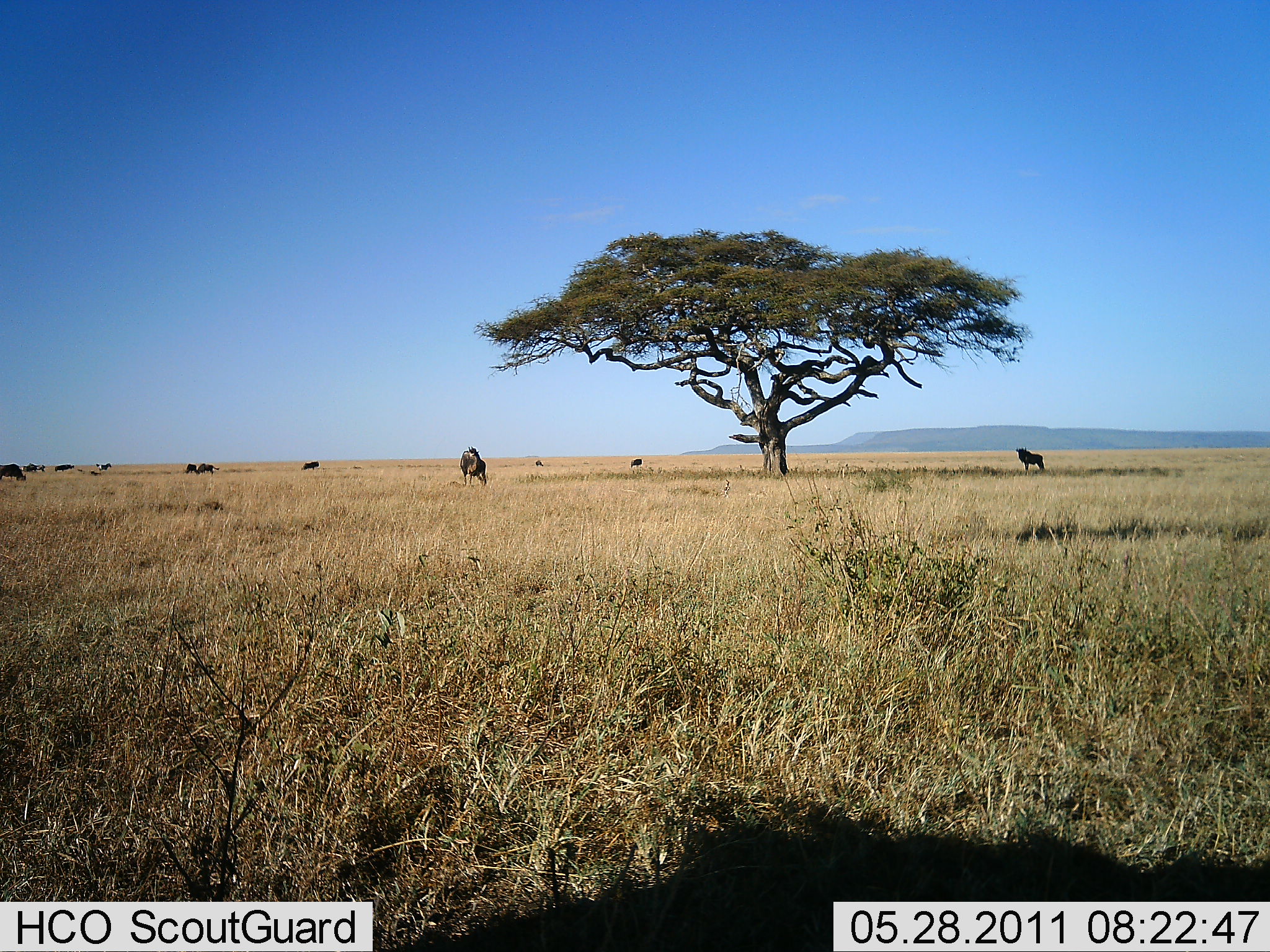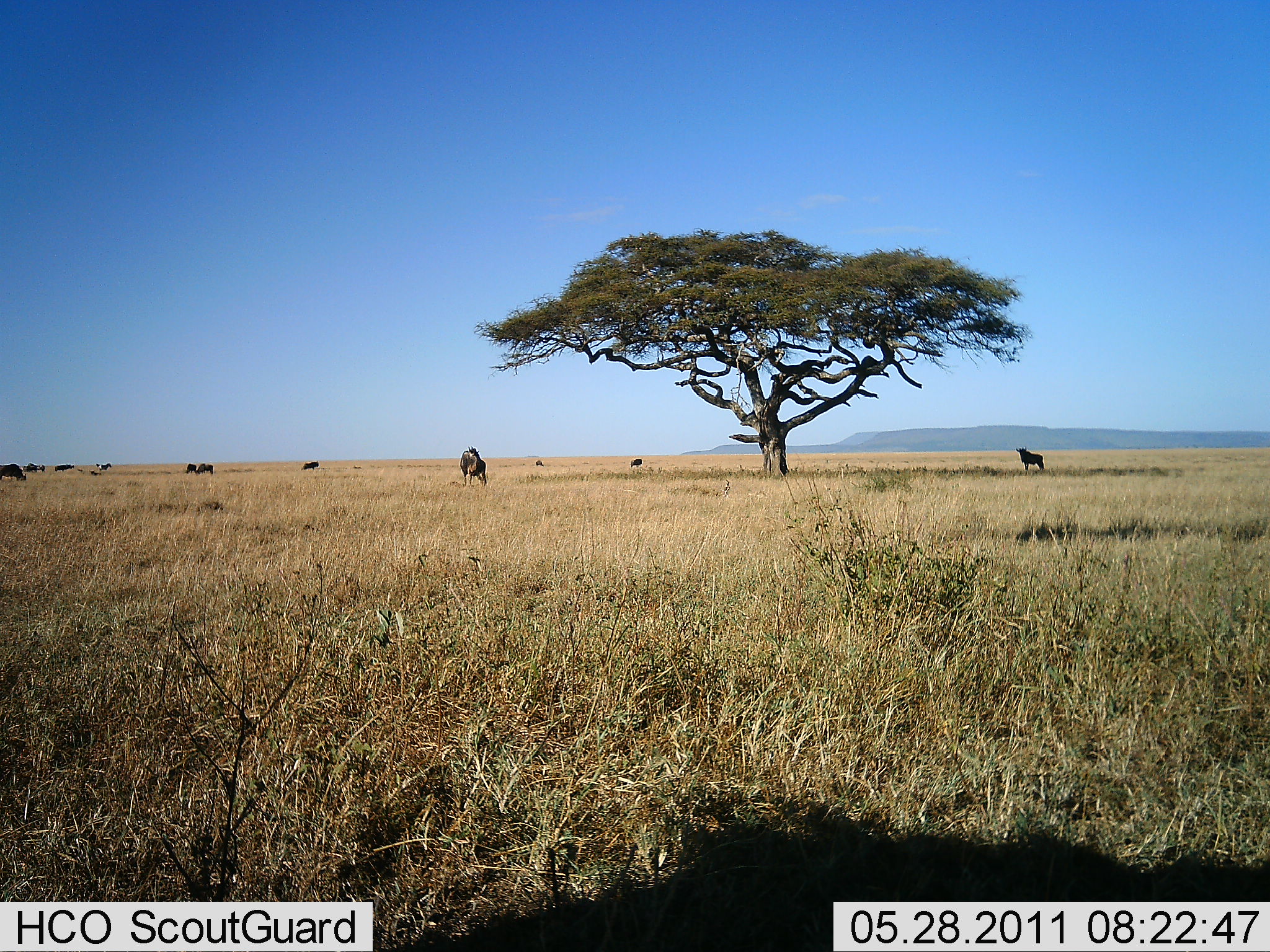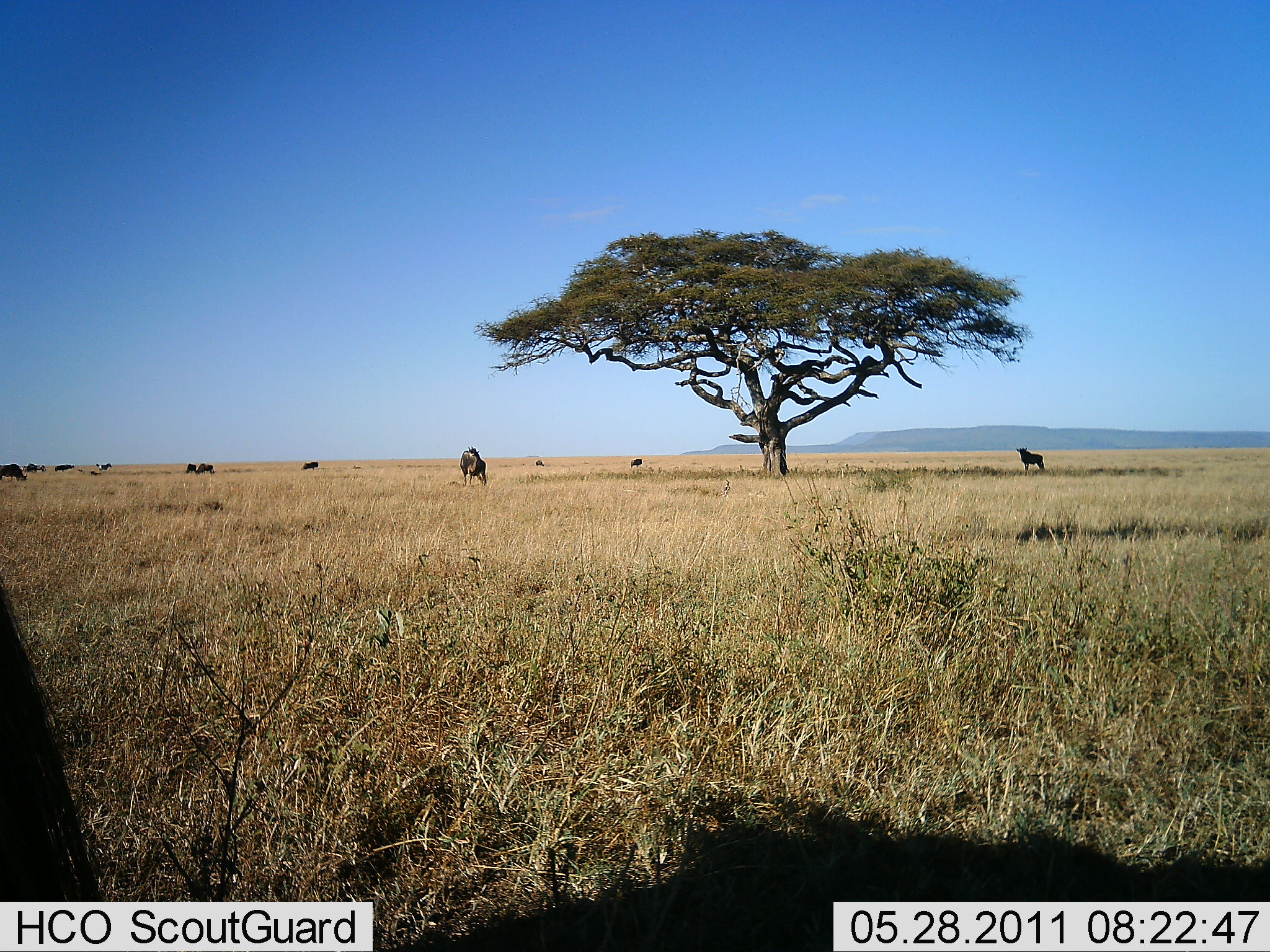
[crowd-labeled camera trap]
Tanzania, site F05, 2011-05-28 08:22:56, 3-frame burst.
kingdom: Animalia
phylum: Chordata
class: Mammalia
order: Artiodactyla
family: Bovidae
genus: Connochaetes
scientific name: Connochaetes taurinus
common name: blue wildebeest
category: wildebeest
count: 10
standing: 90%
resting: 10%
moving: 10%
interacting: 0%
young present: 0%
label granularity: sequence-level